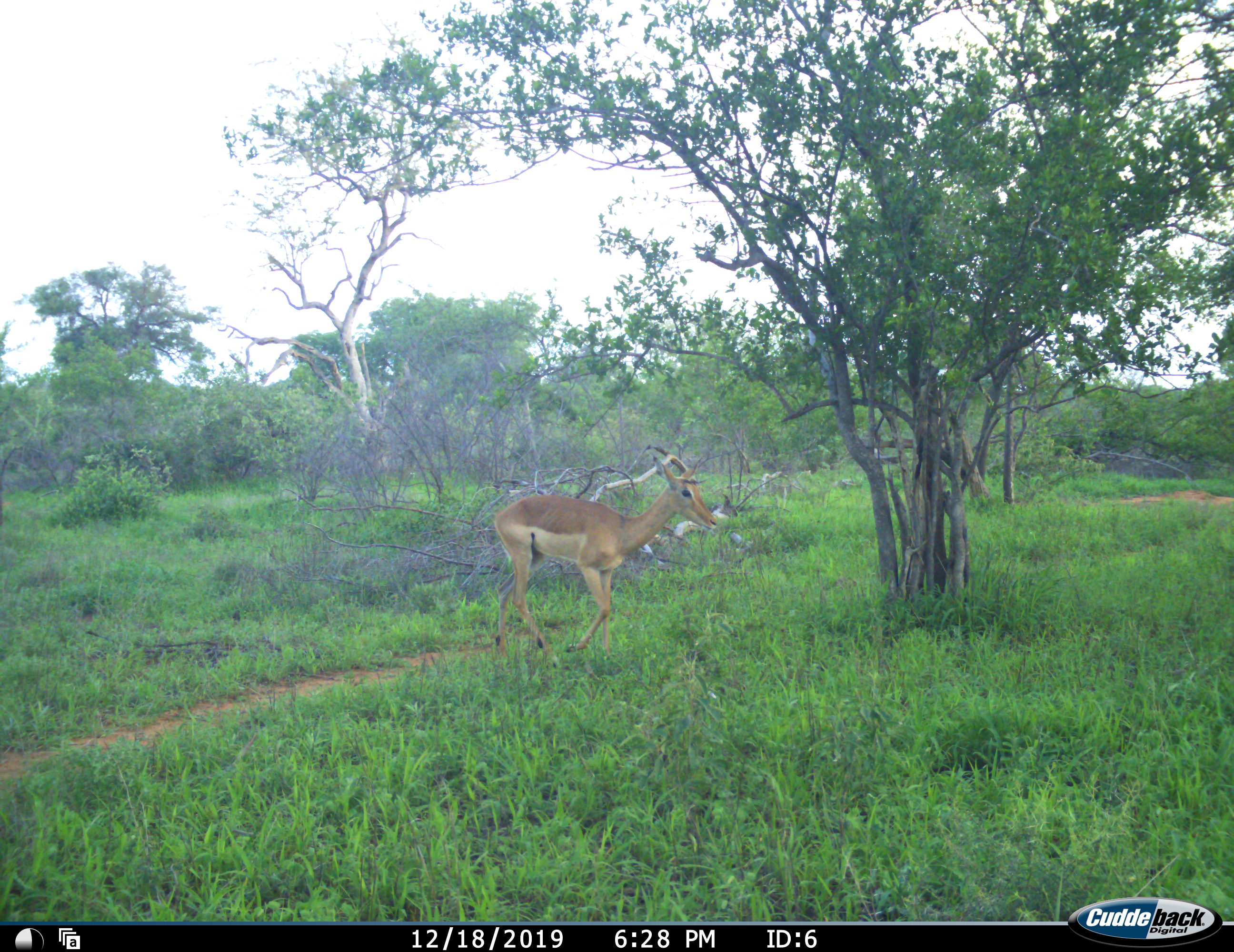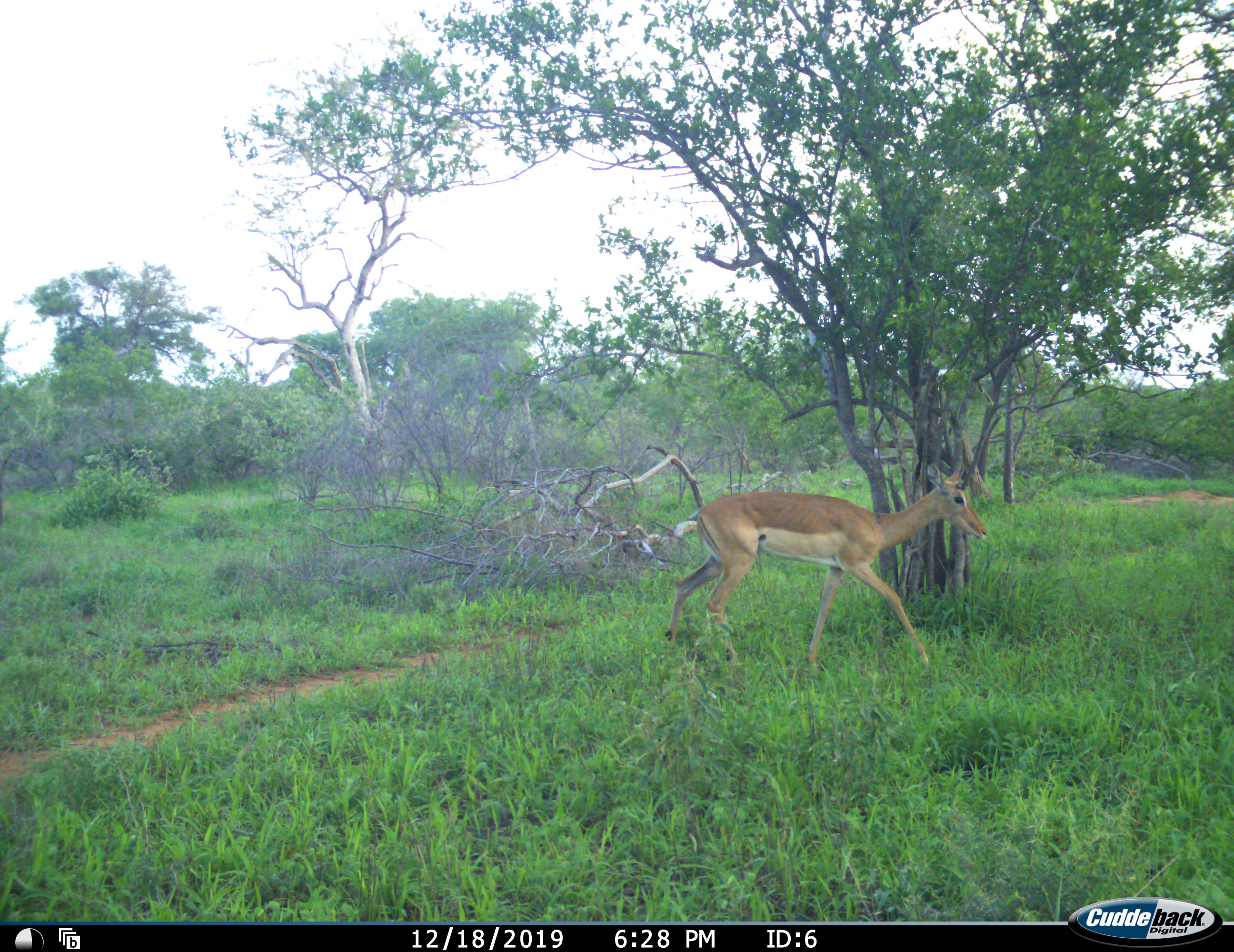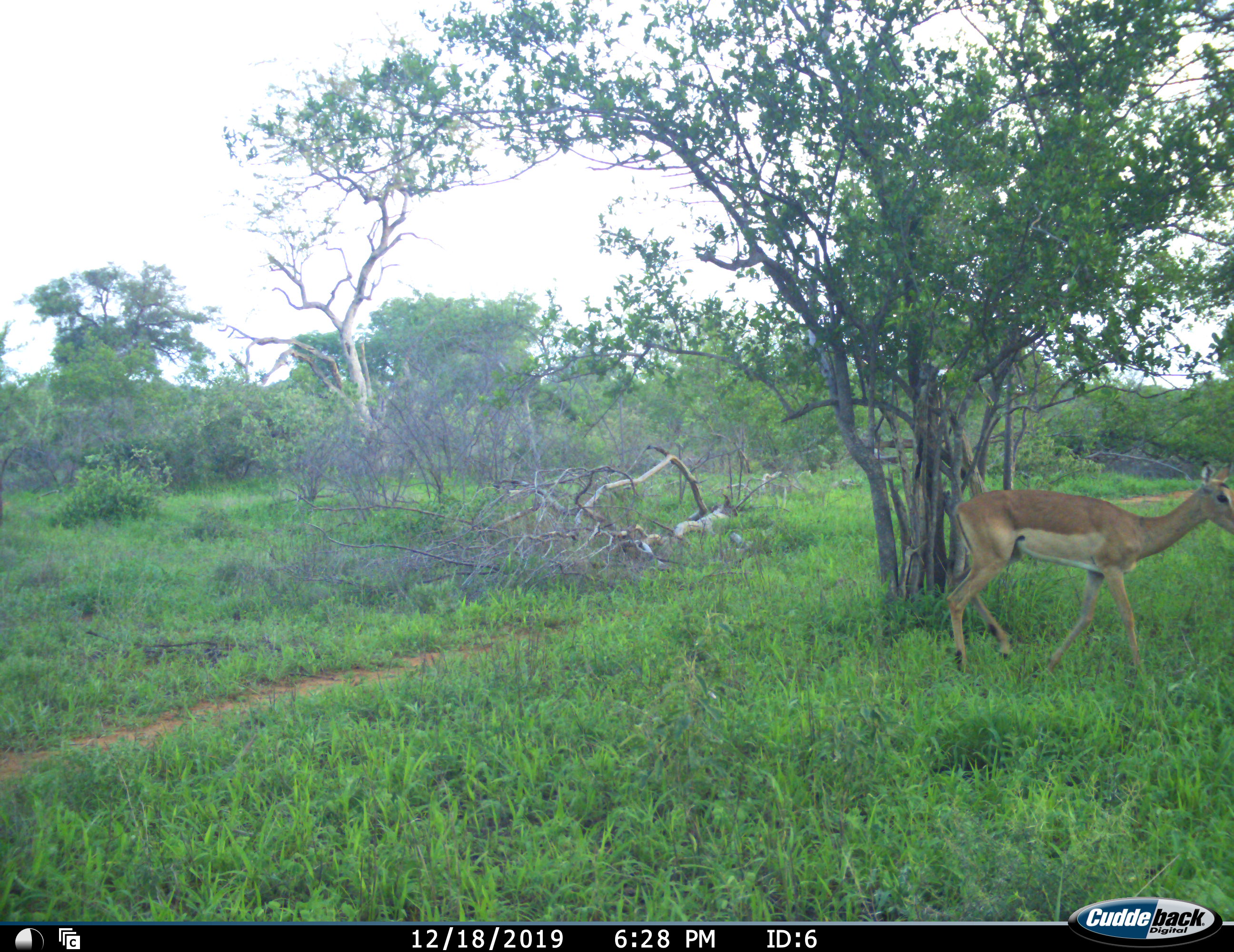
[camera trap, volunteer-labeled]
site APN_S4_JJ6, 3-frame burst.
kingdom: Animalia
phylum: Chordata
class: Mammalia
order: Artiodactyla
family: Bovidae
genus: Aepyceros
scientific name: Aepyceros melampus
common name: impala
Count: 1.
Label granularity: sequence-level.